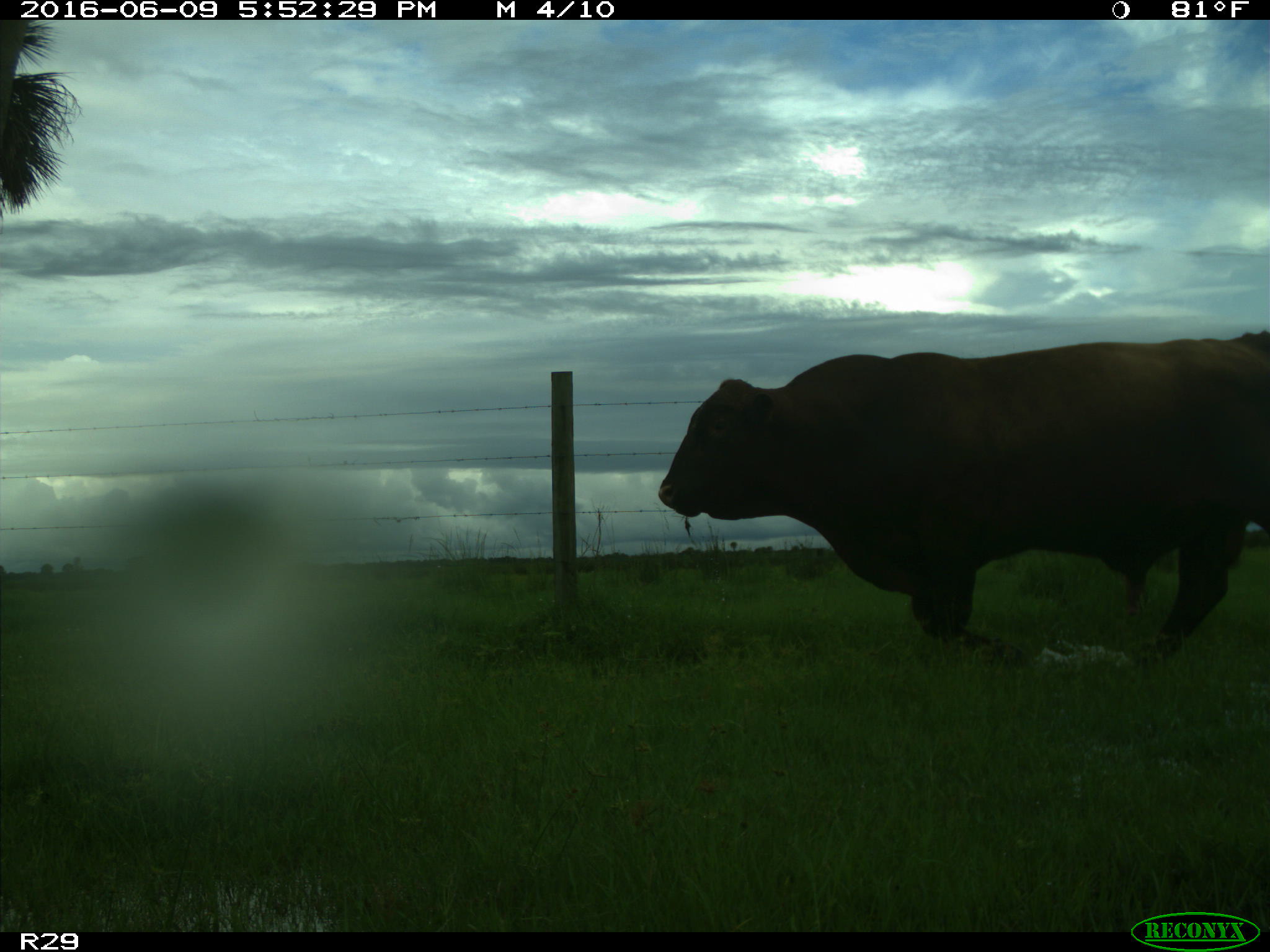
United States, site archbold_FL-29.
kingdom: Animalia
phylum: Chordata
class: Mammalia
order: Artiodactyla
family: Bovidae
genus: Bos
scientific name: Bos taurus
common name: domestic cow